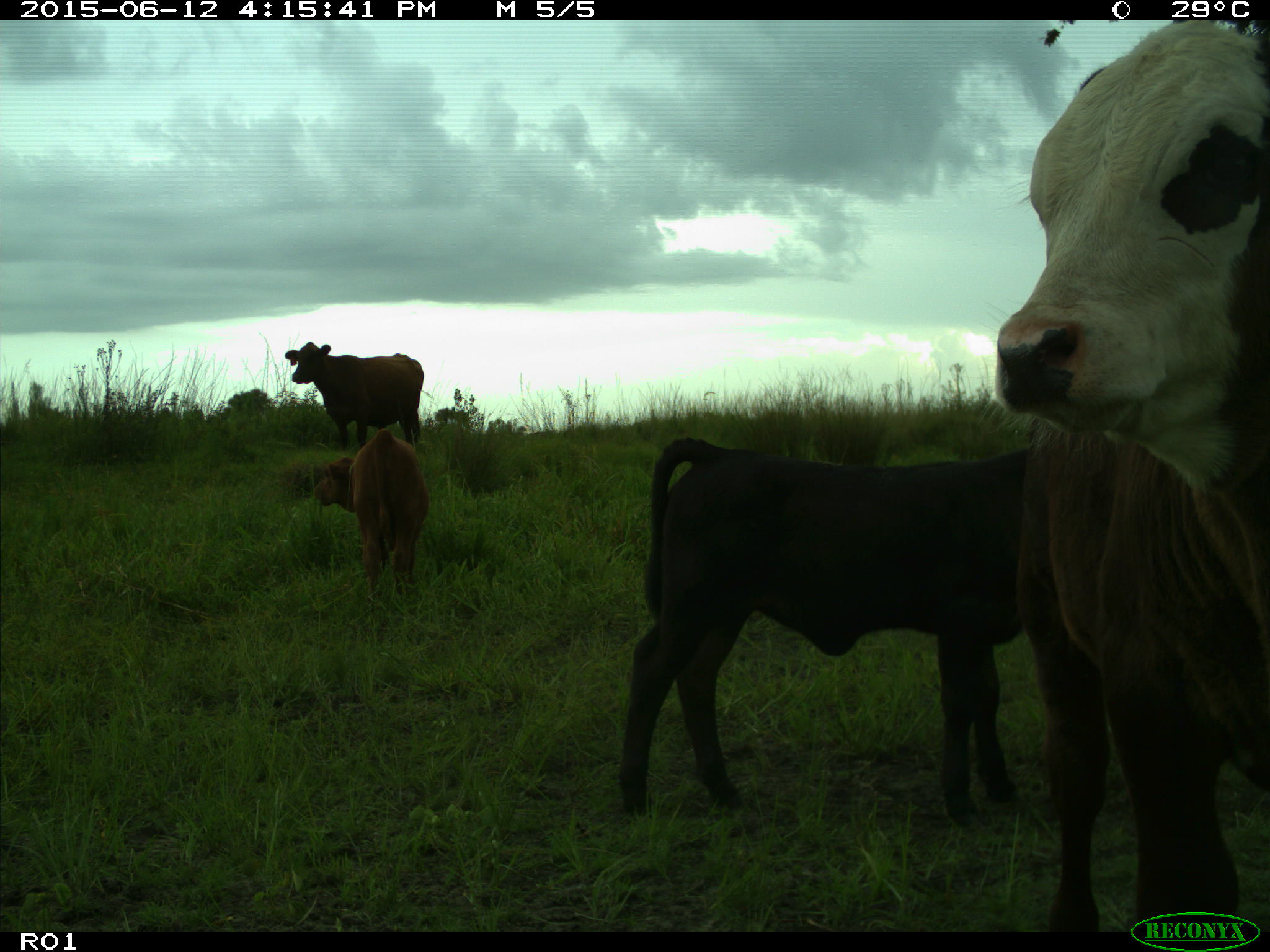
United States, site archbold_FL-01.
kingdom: Animalia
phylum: Chordata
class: Mammalia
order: Artiodactyla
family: Bovidae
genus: Bos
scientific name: Bos taurus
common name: domestic cow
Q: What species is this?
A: Bos taurus (domestic cow).